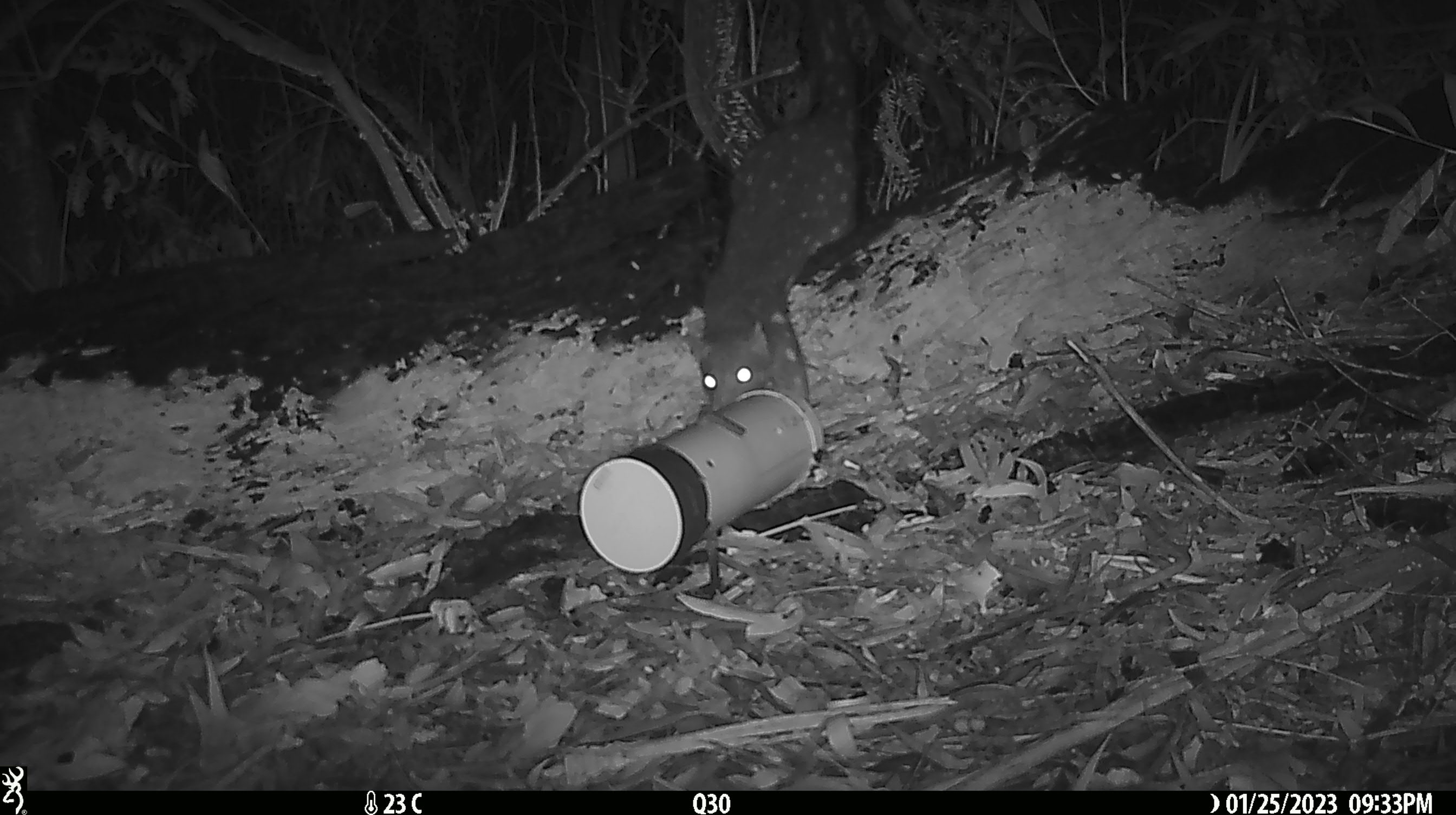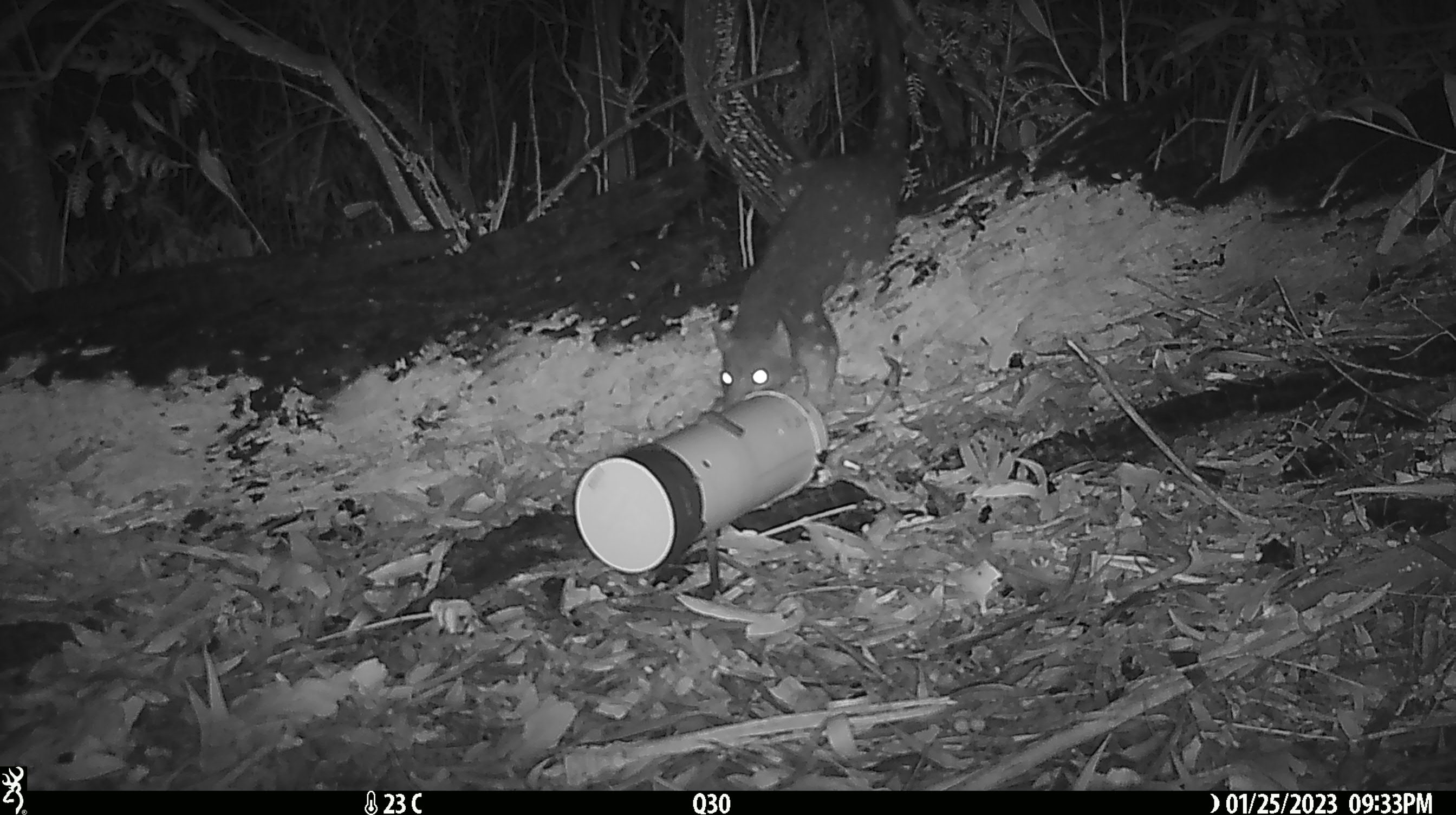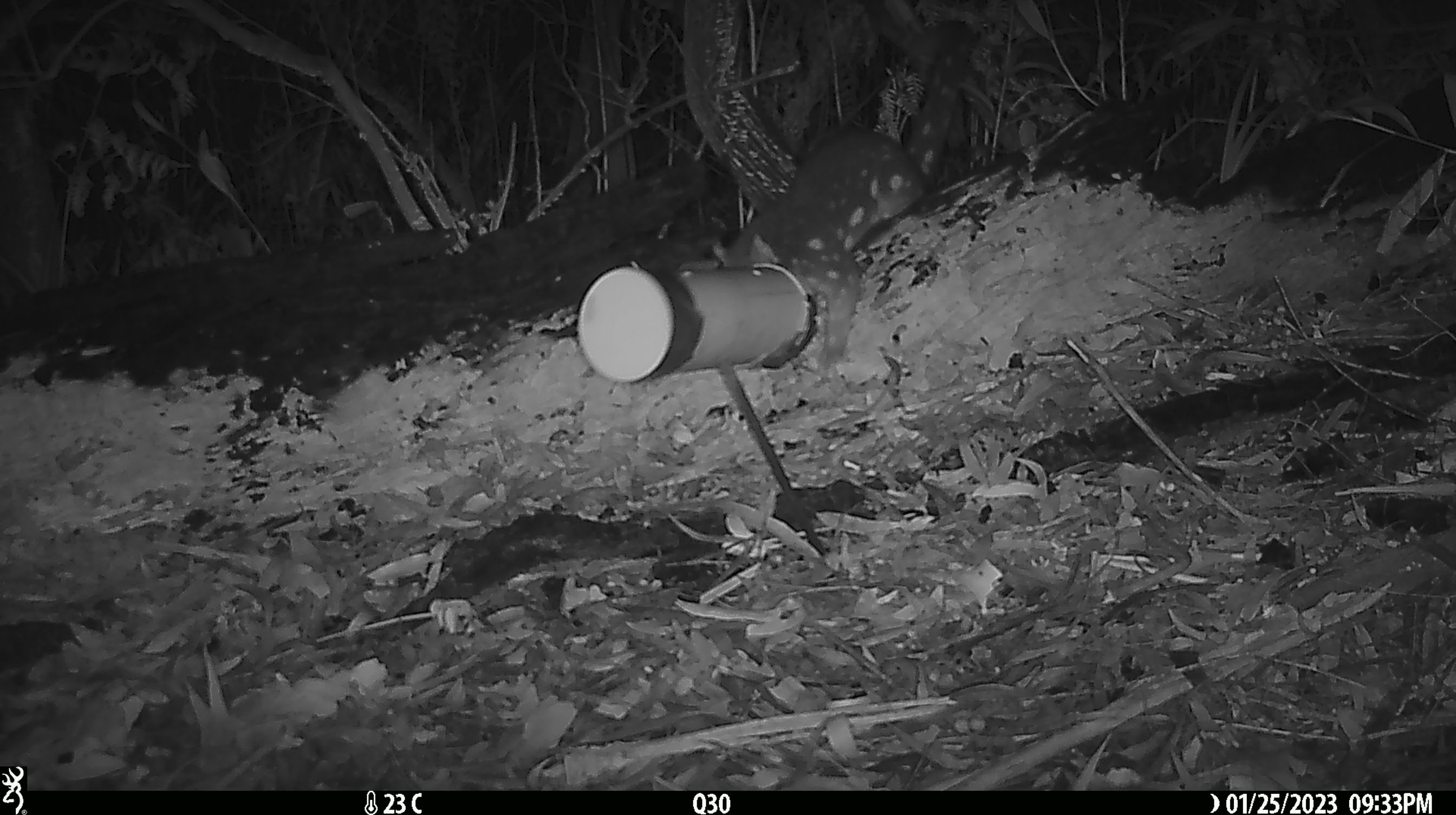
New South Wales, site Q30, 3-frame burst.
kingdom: Animalia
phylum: Chordata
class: Mammalia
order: Dasyuromorphia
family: Dasyuridae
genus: Dasyurus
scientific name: Dasyurus maculatus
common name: spotted-tailed quoll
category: quoll